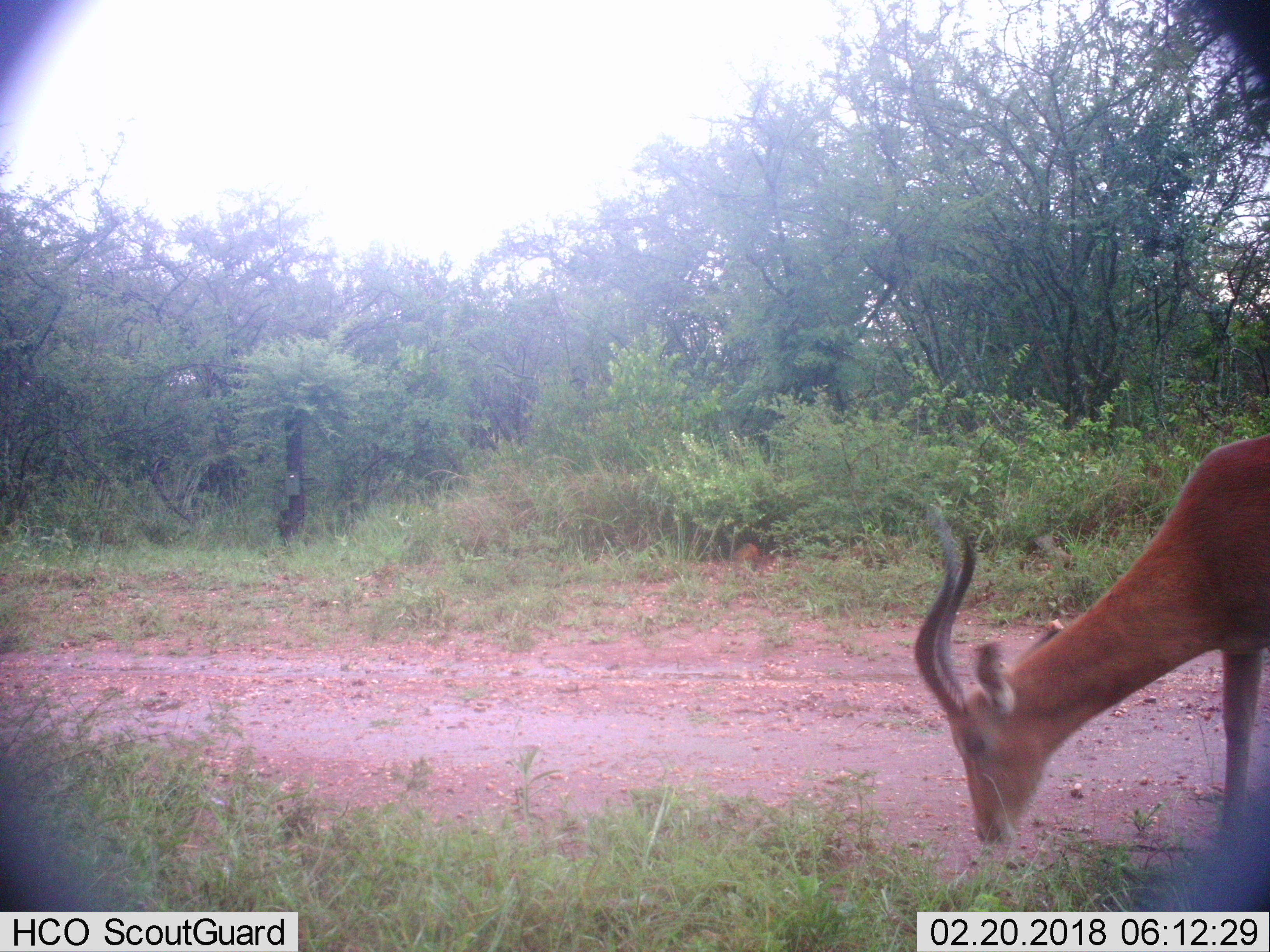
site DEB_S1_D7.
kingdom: Animalia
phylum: Chordata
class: Mammalia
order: Artiodactyla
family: Bovidae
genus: Aepyceros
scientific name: Aepyceros melampus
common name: impala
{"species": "impala (Aepyceros melampus)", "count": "1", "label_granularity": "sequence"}